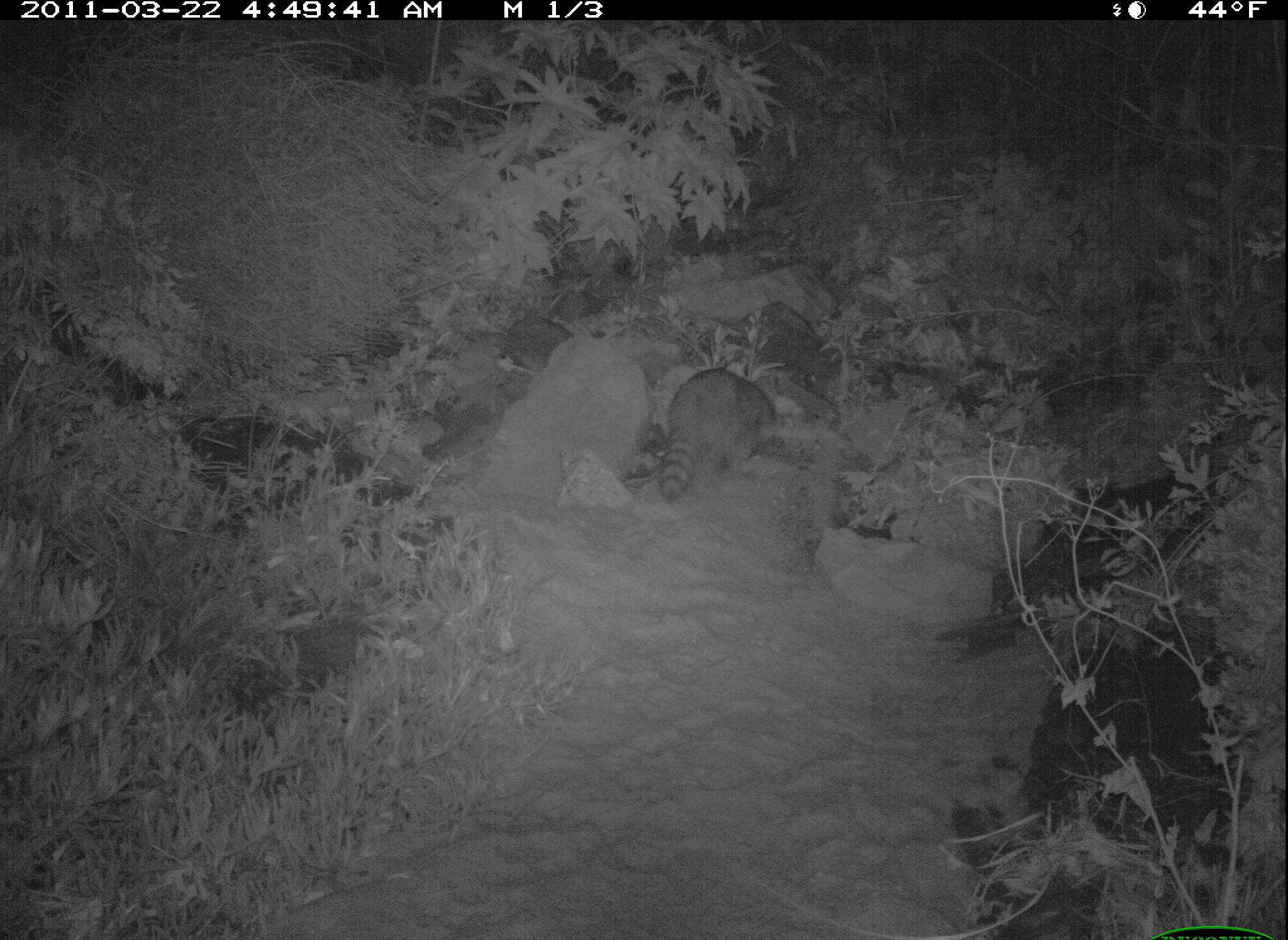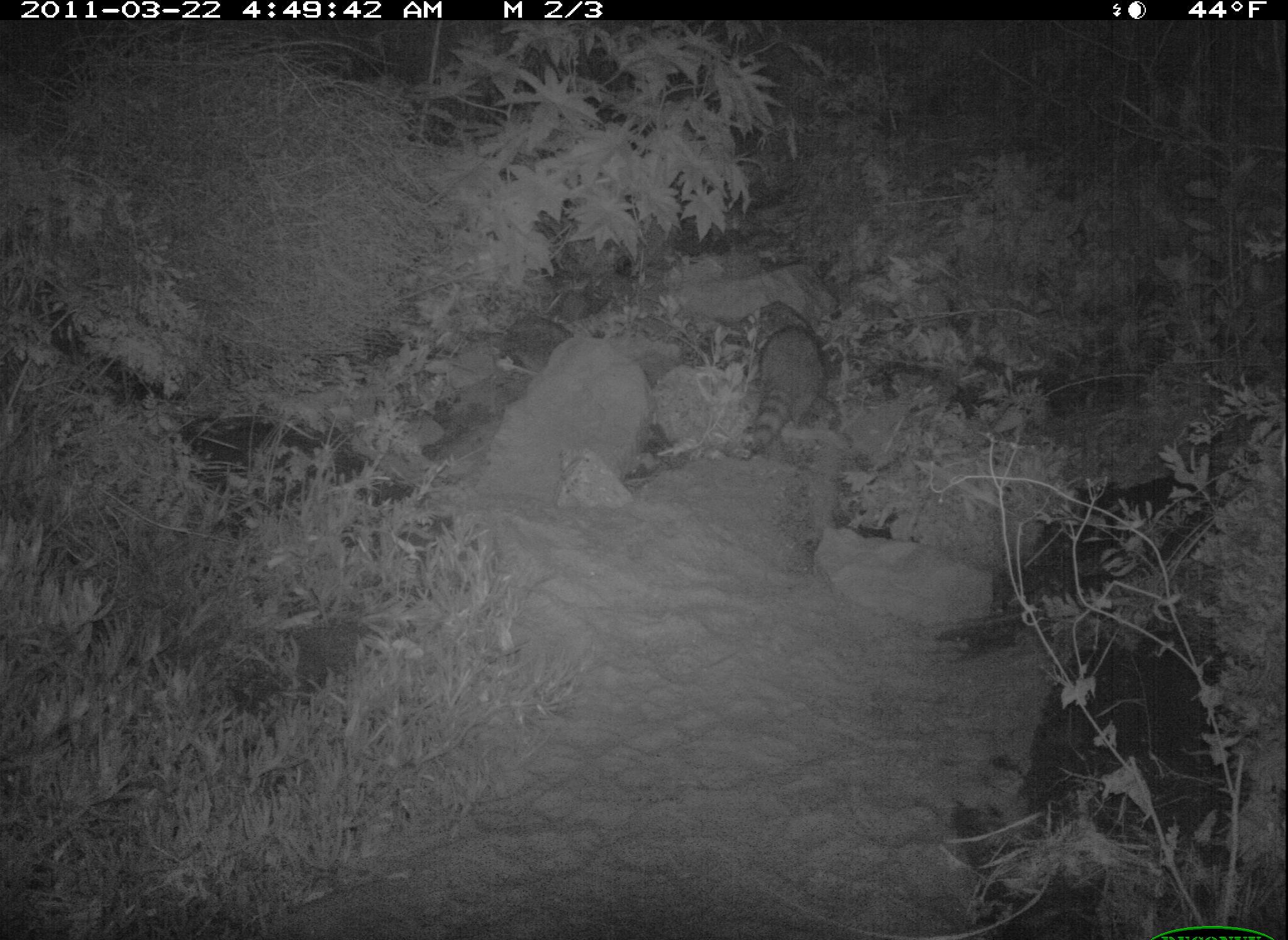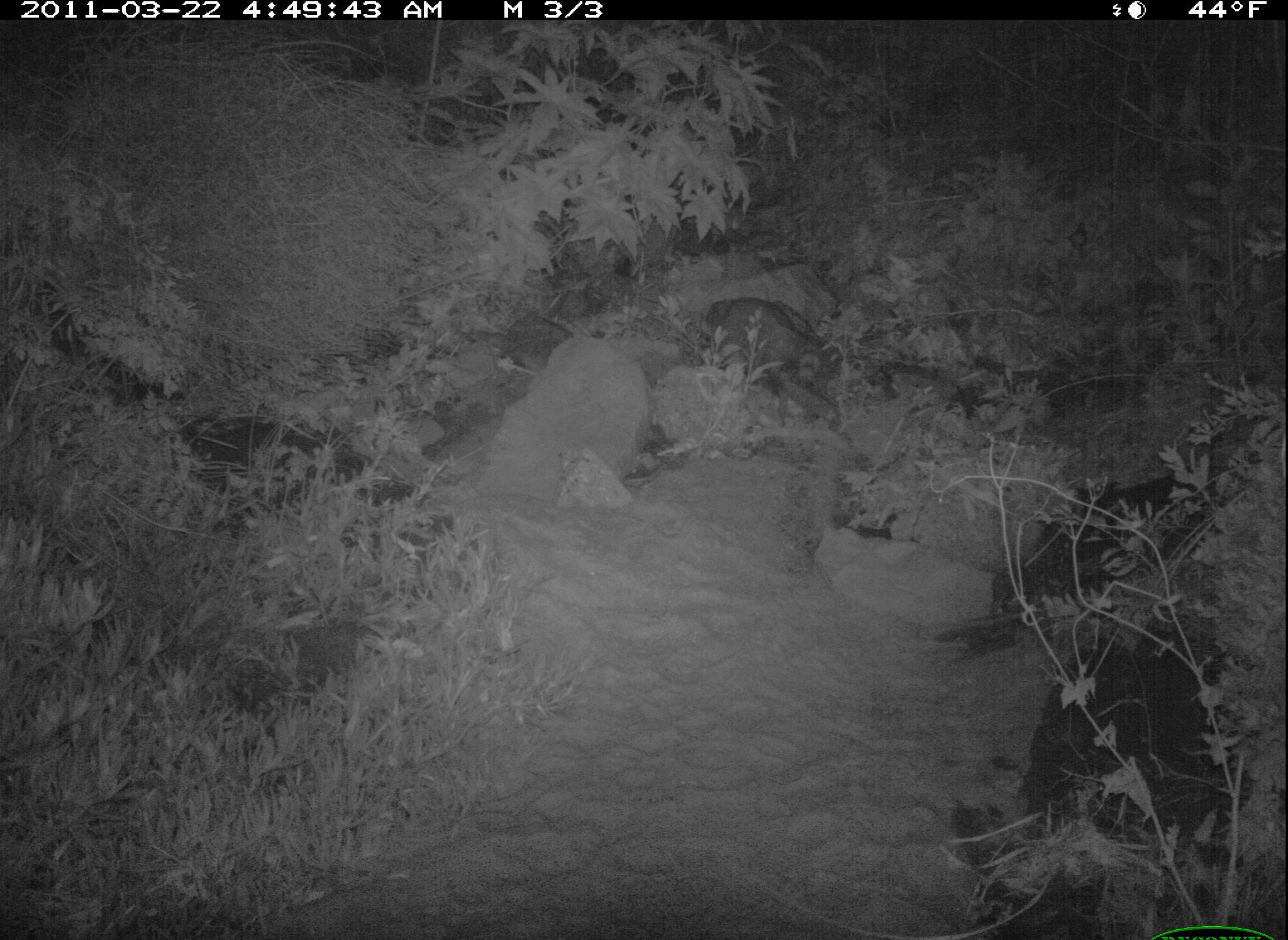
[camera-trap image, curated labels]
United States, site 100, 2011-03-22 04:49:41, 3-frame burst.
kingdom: Animalia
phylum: Chordata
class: Mammalia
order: Carnivora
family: Procyonidae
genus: Procyon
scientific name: Procyon lotor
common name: raccoon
Raccoon (Procyon lotor).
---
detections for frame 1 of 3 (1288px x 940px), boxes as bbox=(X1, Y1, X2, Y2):
raccoon: bbox=(654, 351, 799, 517)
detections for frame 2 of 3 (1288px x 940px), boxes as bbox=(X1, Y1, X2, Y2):
raccoon: bbox=(736, 311, 842, 457)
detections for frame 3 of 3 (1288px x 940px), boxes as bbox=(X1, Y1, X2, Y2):
raccoon: bbox=(683, 277, 853, 425)